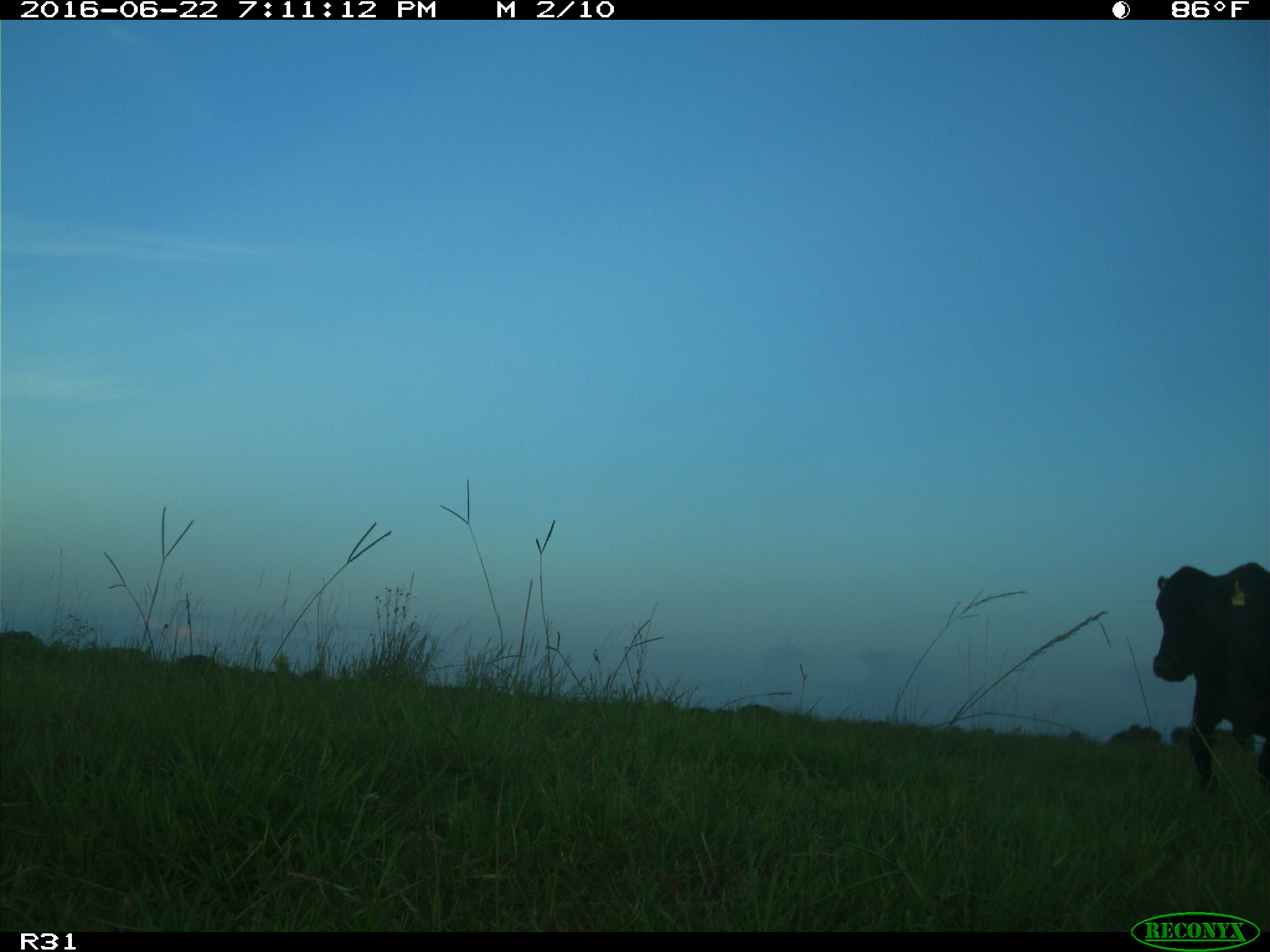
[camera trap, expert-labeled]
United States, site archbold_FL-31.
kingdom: Animalia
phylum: Chordata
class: Mammalia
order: Artiodactyla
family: Bovidae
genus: Bos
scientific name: Bos taurus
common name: domestic cow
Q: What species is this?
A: Bos taurus (domestic cow).